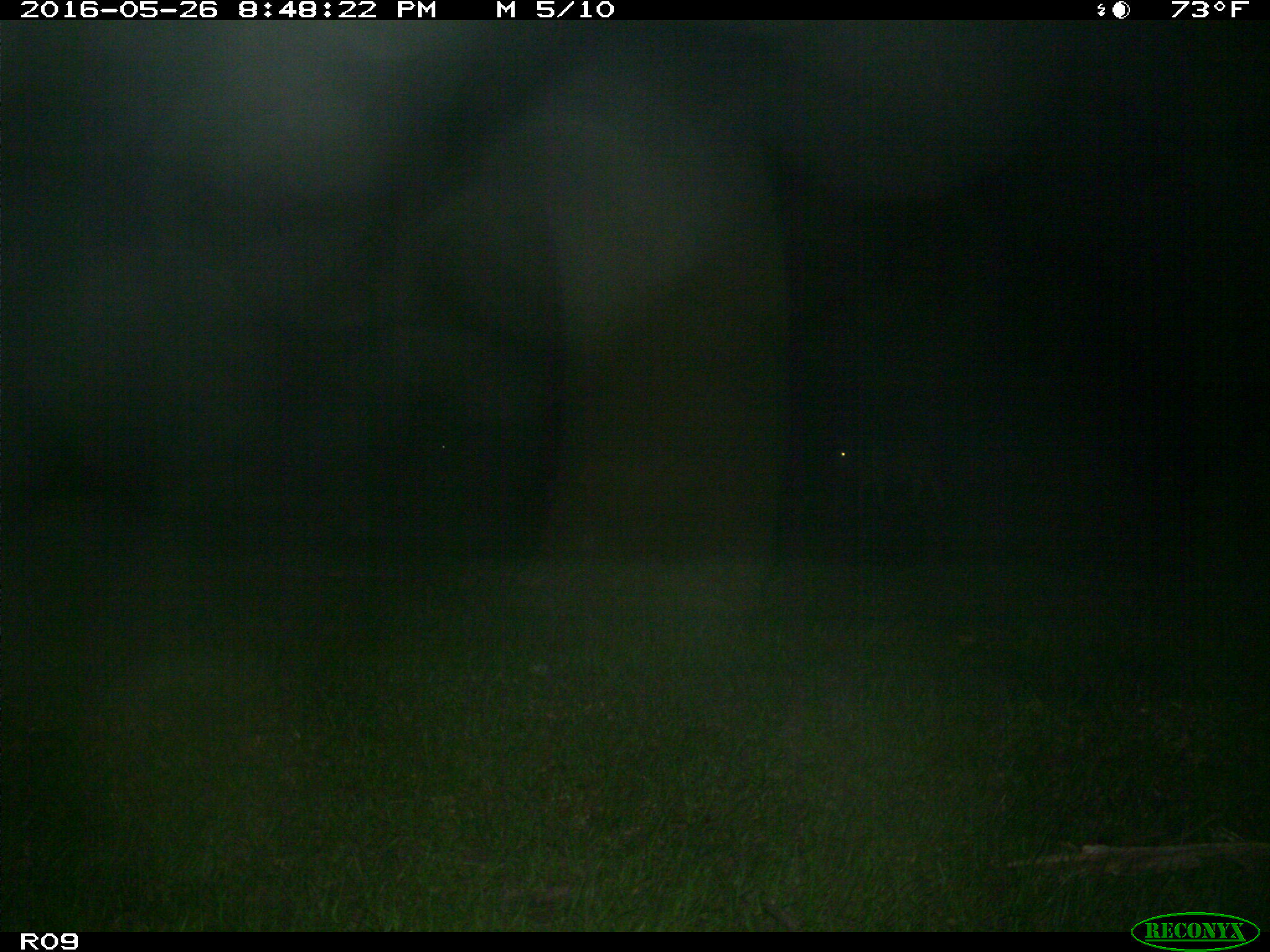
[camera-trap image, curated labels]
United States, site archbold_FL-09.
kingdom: Animalia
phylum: Chordata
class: Mammalia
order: Artiodactyla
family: Bovidae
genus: Bos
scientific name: Bos taurus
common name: domestic cow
Bos taurus (domestic cow).